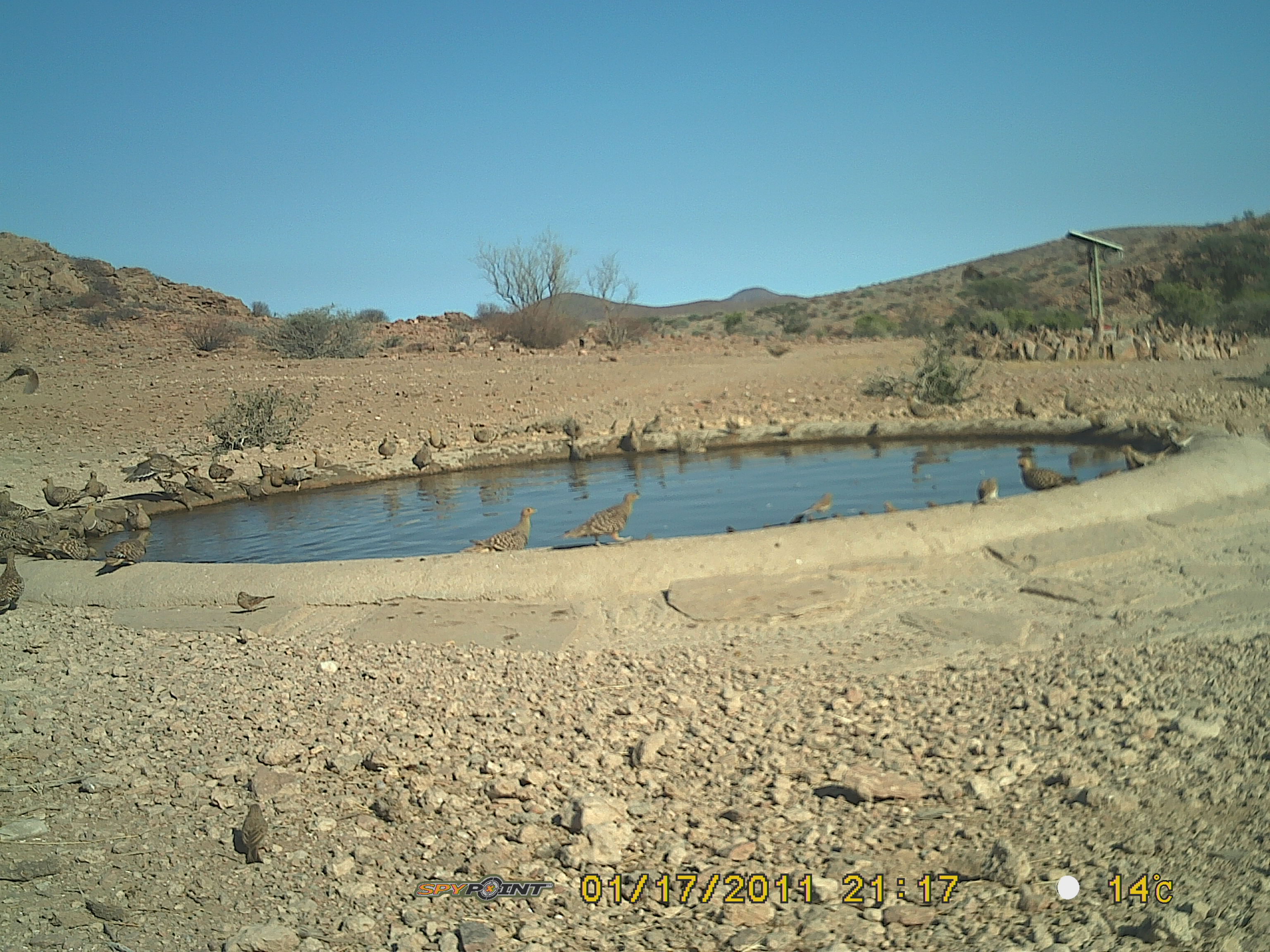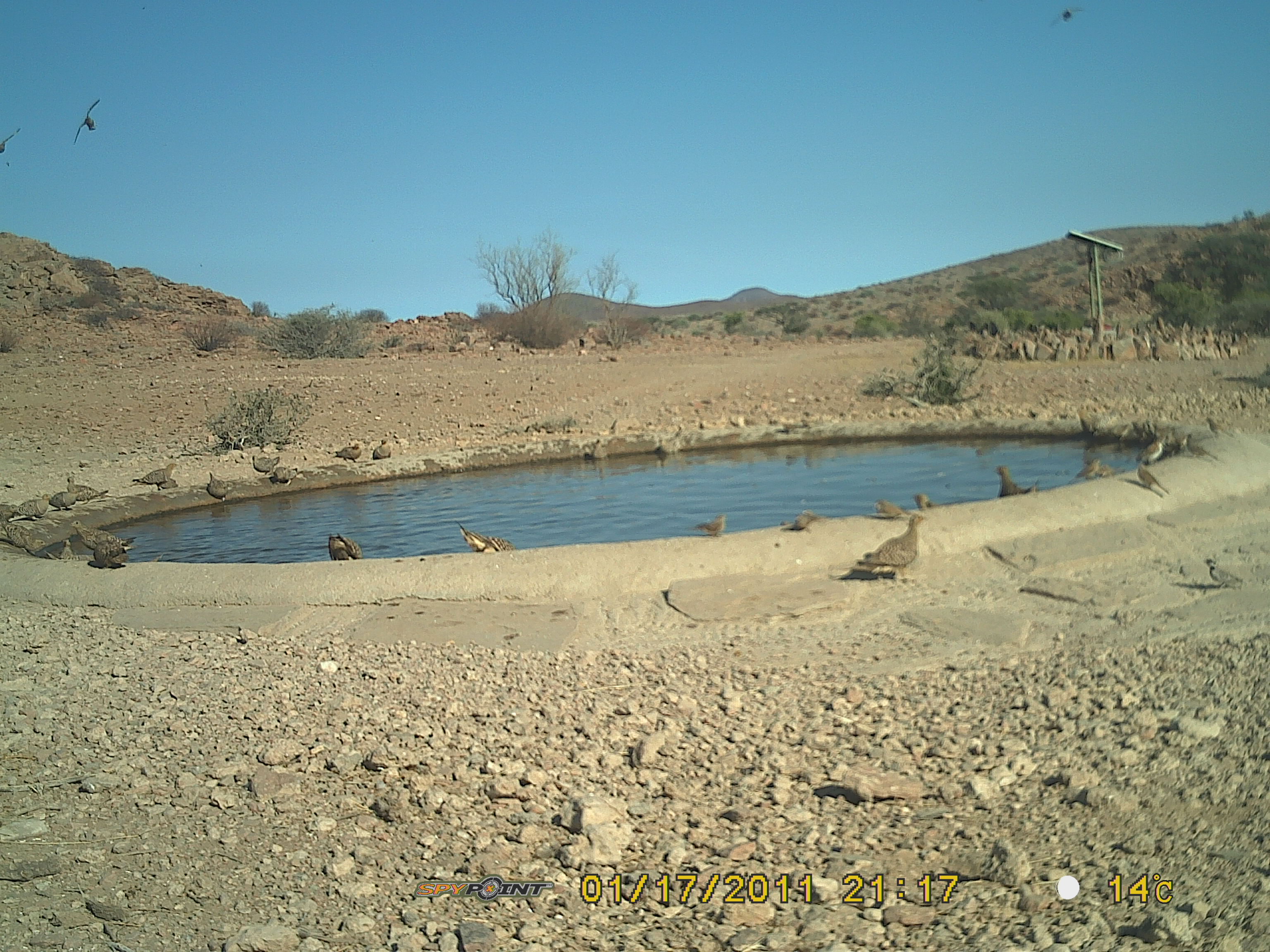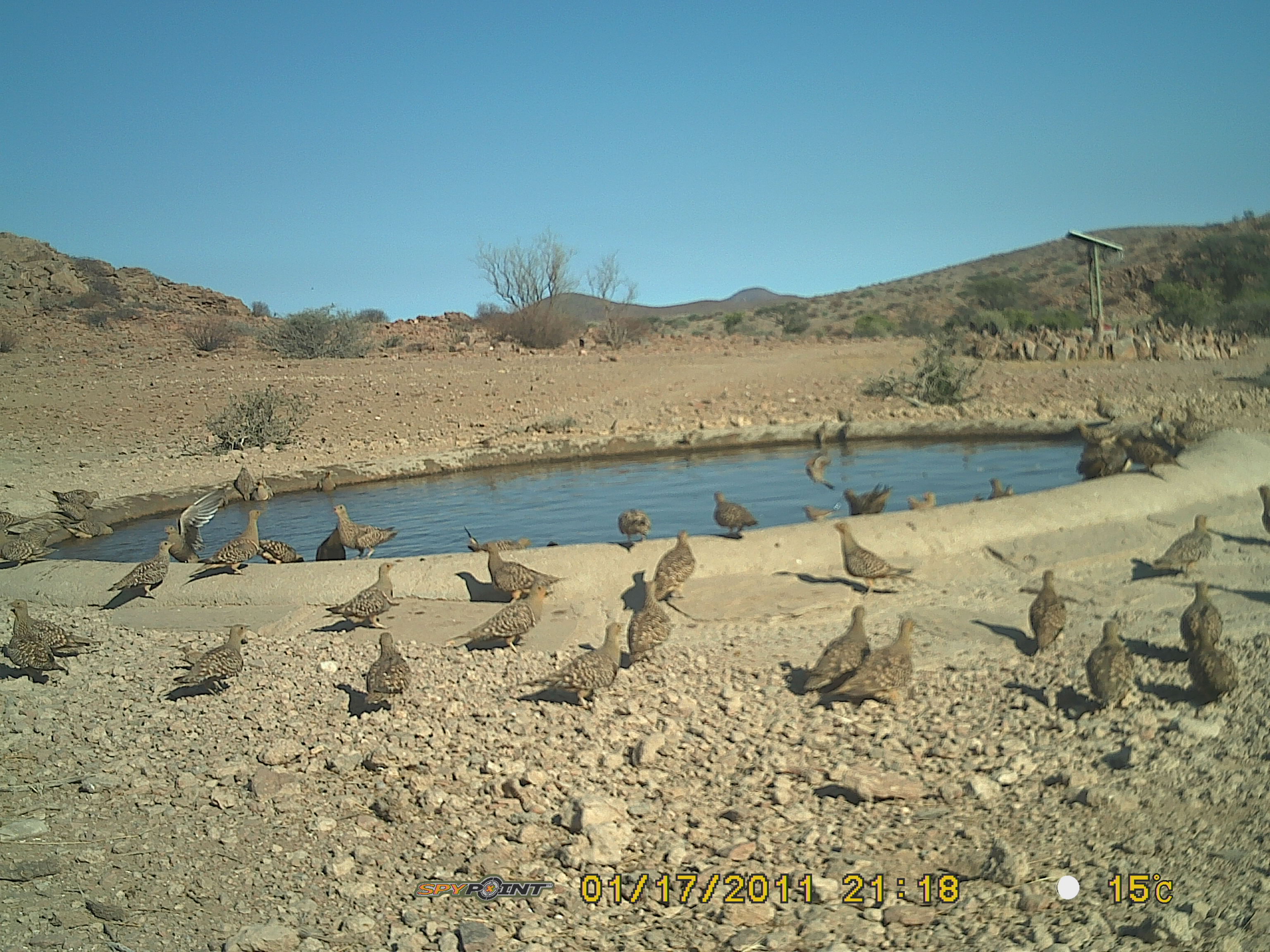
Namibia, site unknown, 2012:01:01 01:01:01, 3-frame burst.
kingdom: Animalia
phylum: Chordata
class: Aves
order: Pterocliformes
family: Pteroclidae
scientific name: Pteroclidae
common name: sandgrouse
Pteroclidae (sandgrouse).